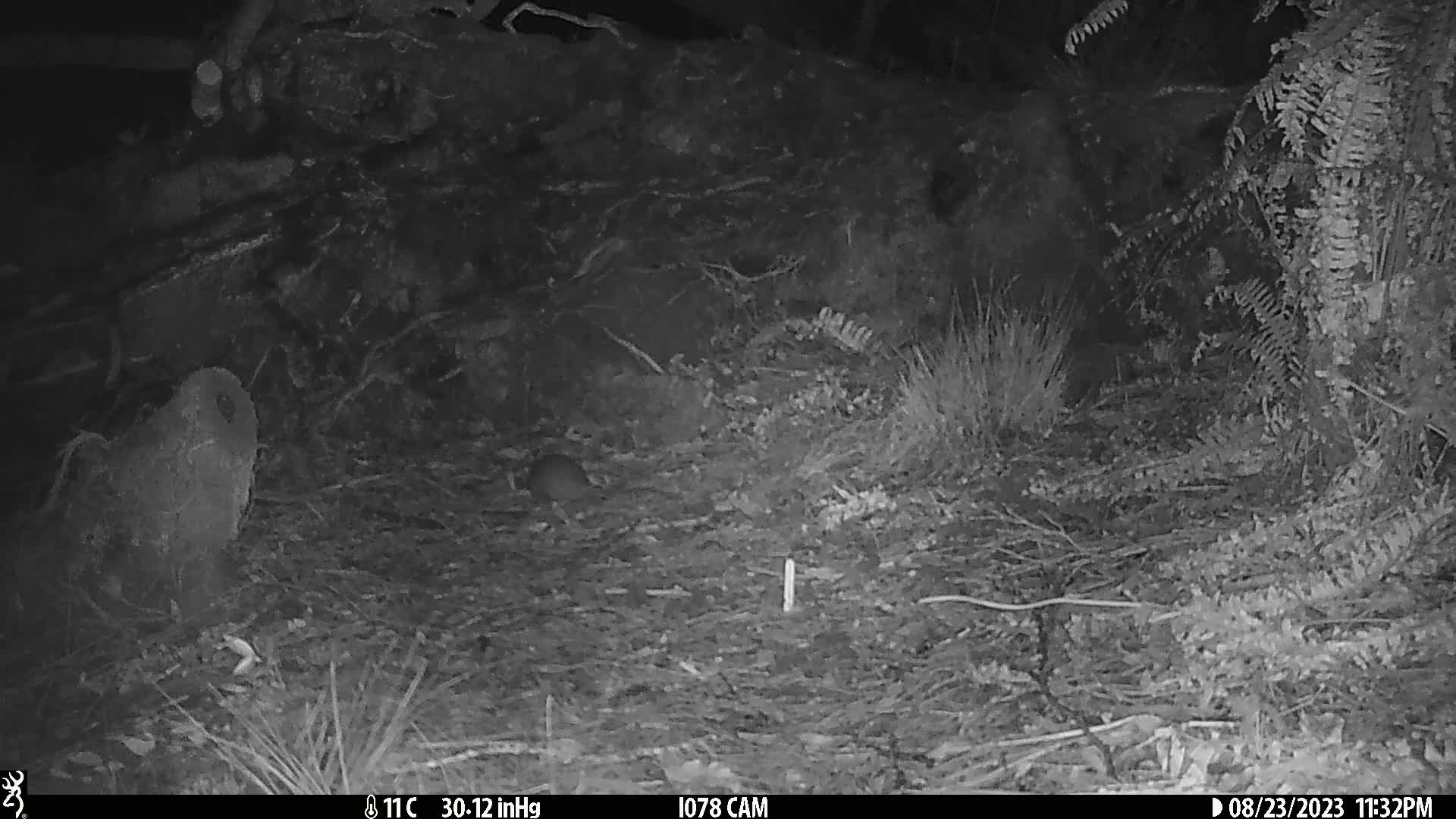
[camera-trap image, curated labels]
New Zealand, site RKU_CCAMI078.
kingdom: Animalia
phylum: Chordata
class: Mammalia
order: Rodentia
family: Muridae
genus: Rattus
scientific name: Rattus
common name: rat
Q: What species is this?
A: Rat (Rattus).